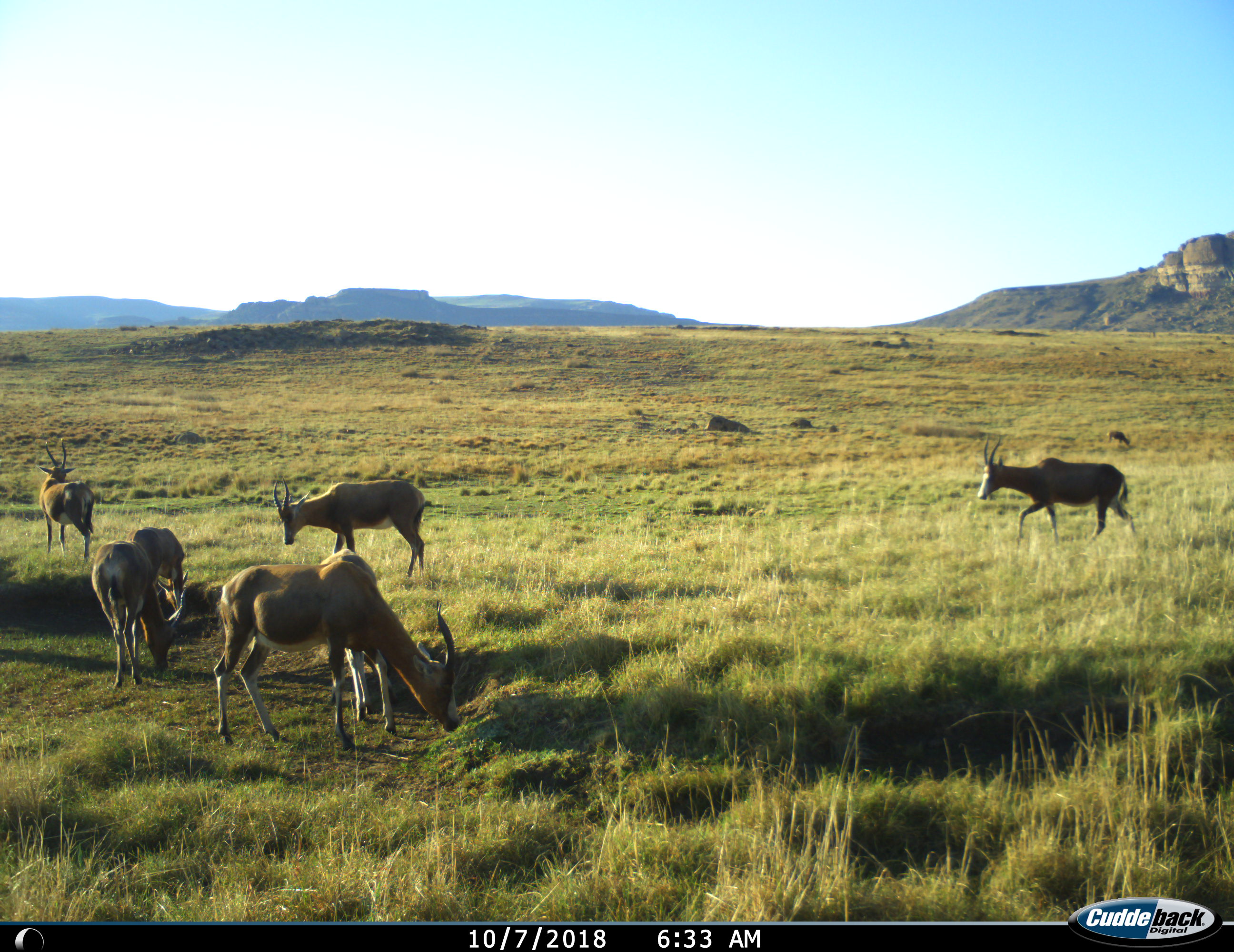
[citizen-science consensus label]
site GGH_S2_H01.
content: unidentified animal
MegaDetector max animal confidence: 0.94